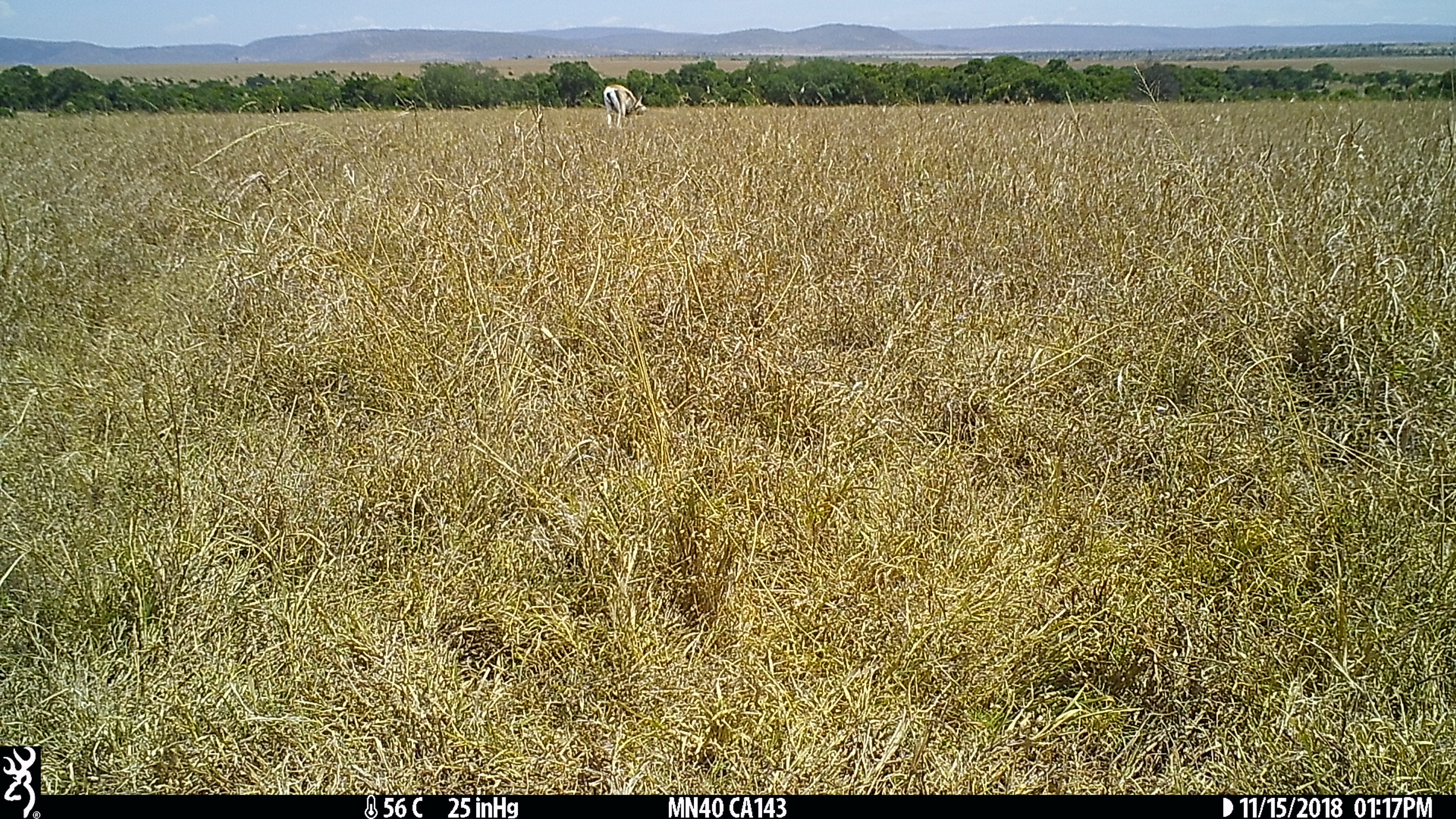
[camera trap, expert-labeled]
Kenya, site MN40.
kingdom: Animalia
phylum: Chordata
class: Mammalia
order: Artiodactyla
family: Bovidae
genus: Nanger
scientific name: Nanger granti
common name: grant's gazelle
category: gazelle grants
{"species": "gazelle grants (grant's gazelle) (Nanger granti)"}